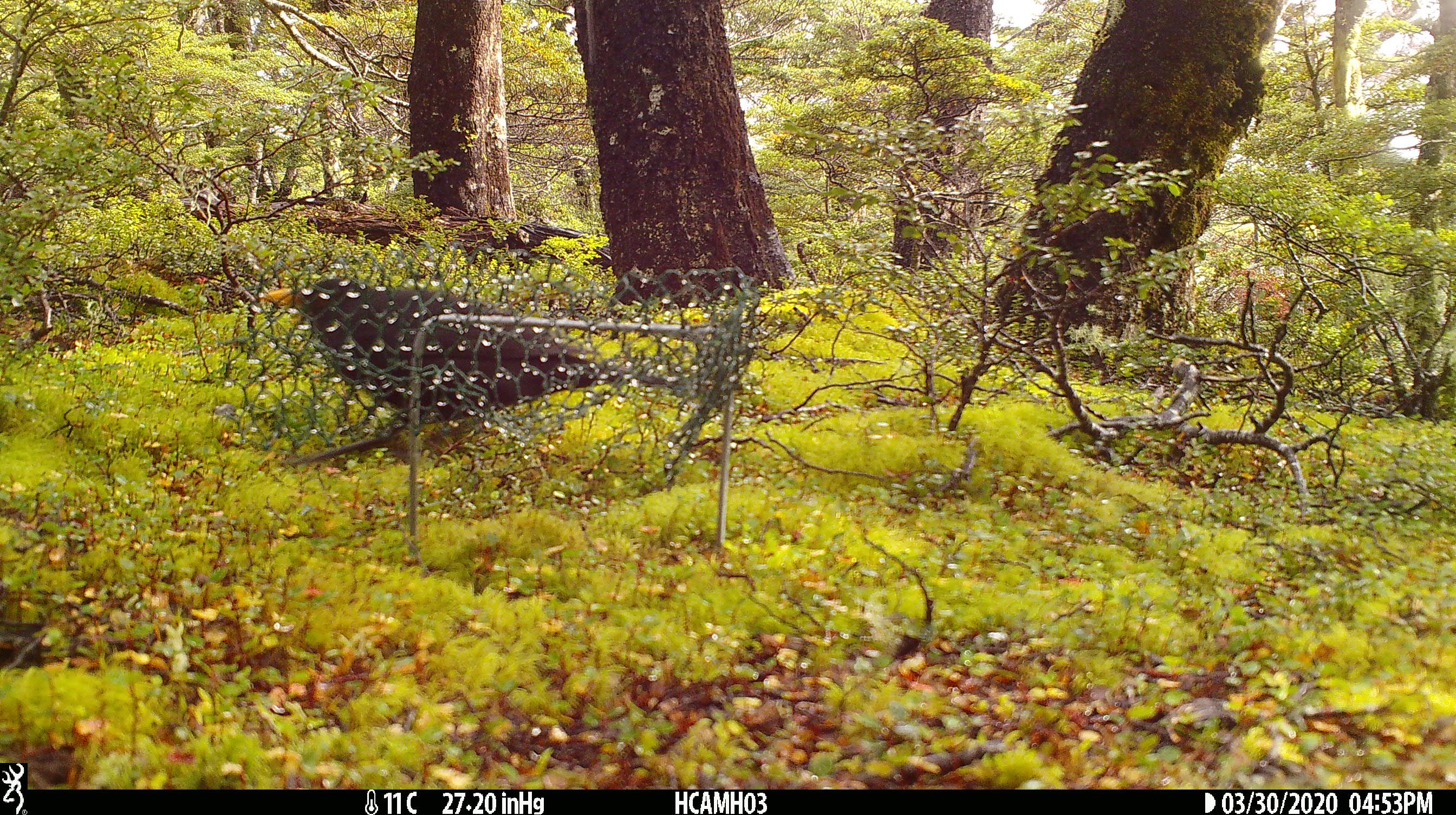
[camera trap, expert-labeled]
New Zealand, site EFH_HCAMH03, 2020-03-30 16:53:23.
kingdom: Animalia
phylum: Chordata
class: Aves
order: Passeriformes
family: Turdidae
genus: Turdus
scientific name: Turdus merula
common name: eurasian blackbird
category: blackbird